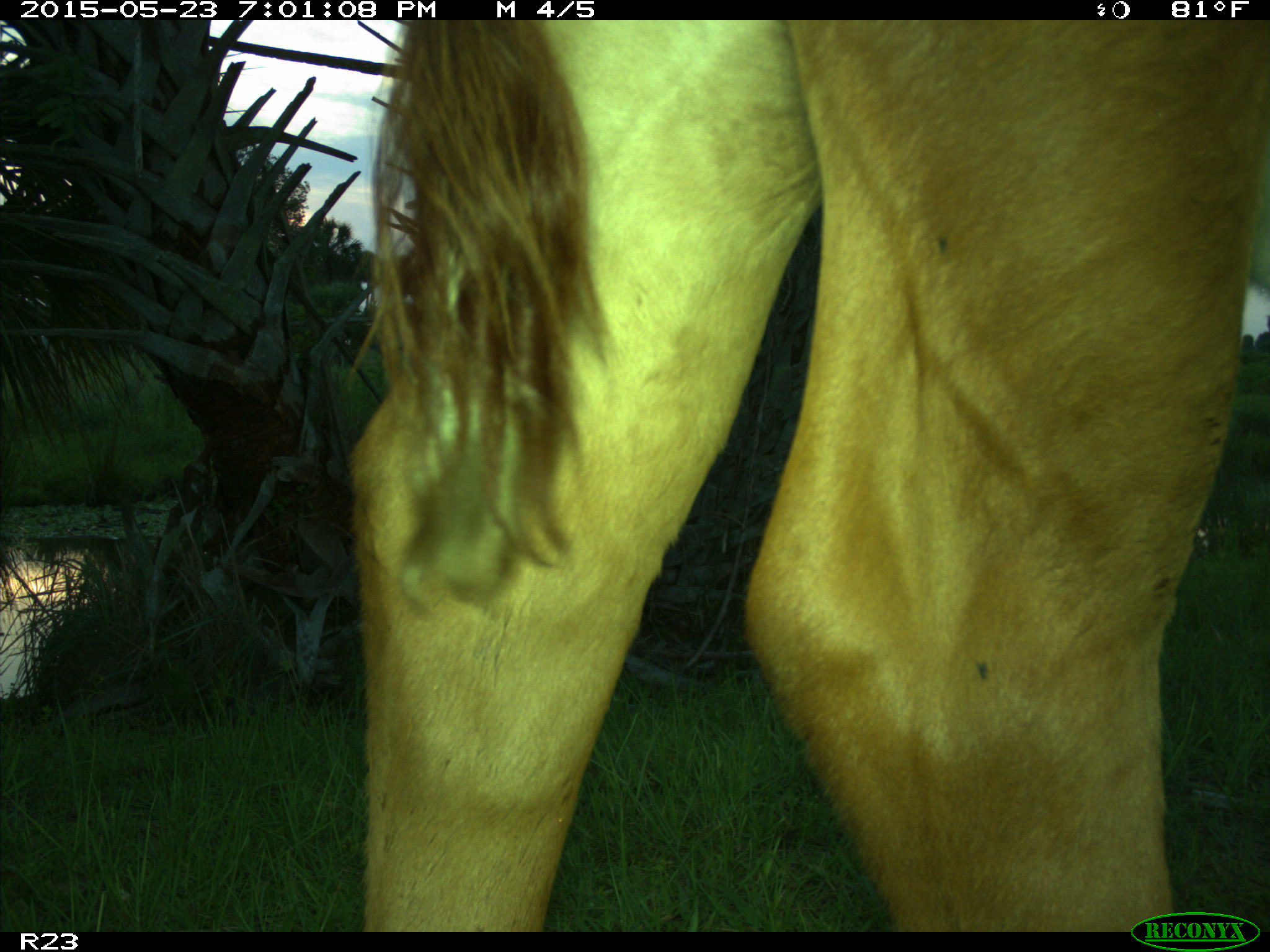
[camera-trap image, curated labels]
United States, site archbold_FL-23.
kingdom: Animalia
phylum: Chordata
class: Mammalia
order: Artiodactyla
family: Bovidae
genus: Bos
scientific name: Bos taurus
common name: domestic cow